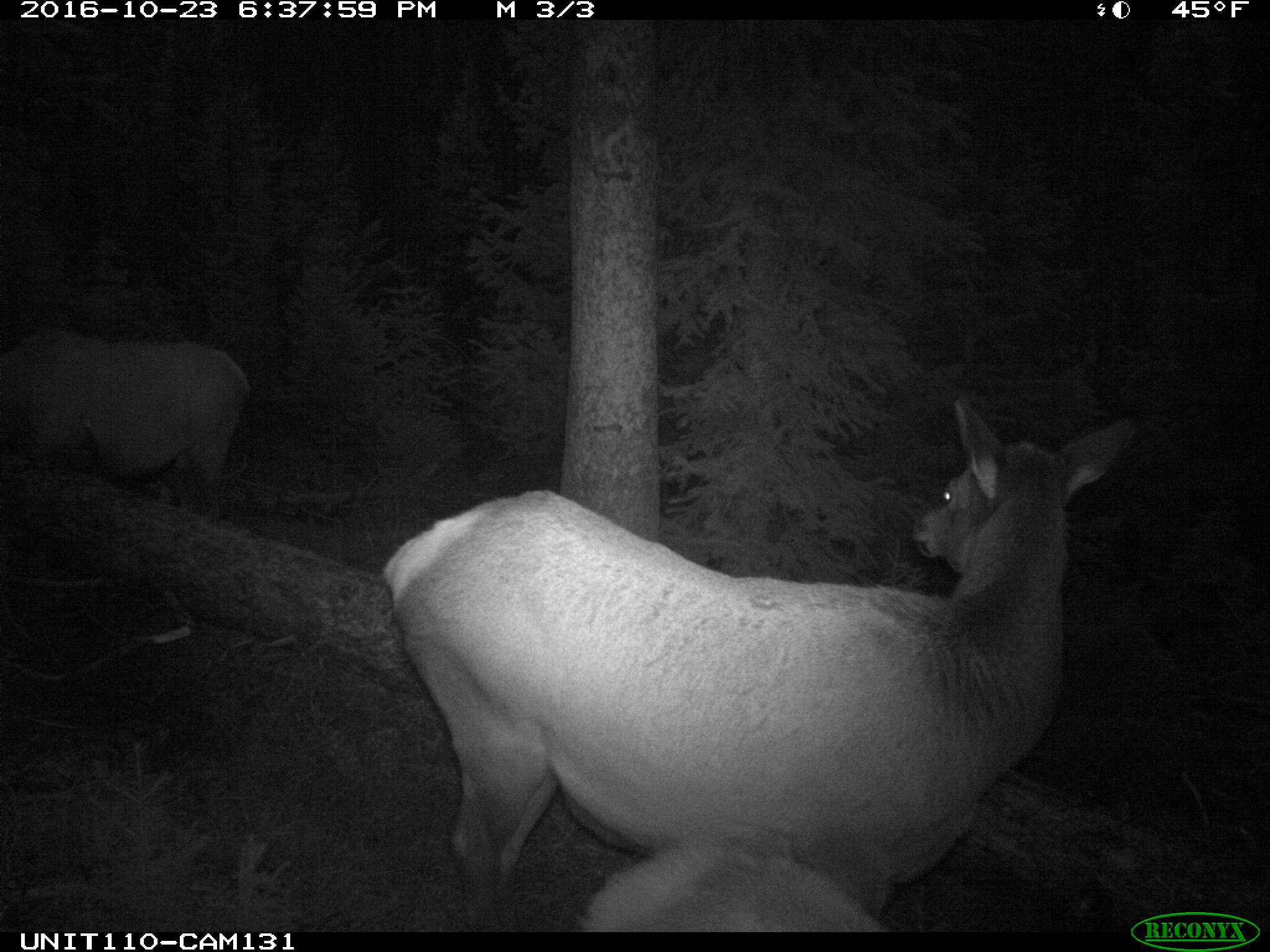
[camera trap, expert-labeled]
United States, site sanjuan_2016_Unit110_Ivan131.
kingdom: Animalia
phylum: Chordata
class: Mammalia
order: Artiodactyla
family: Cervidae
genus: Cervus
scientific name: Cervus elaphus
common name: red deer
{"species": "Cervus elaphus (red deer)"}